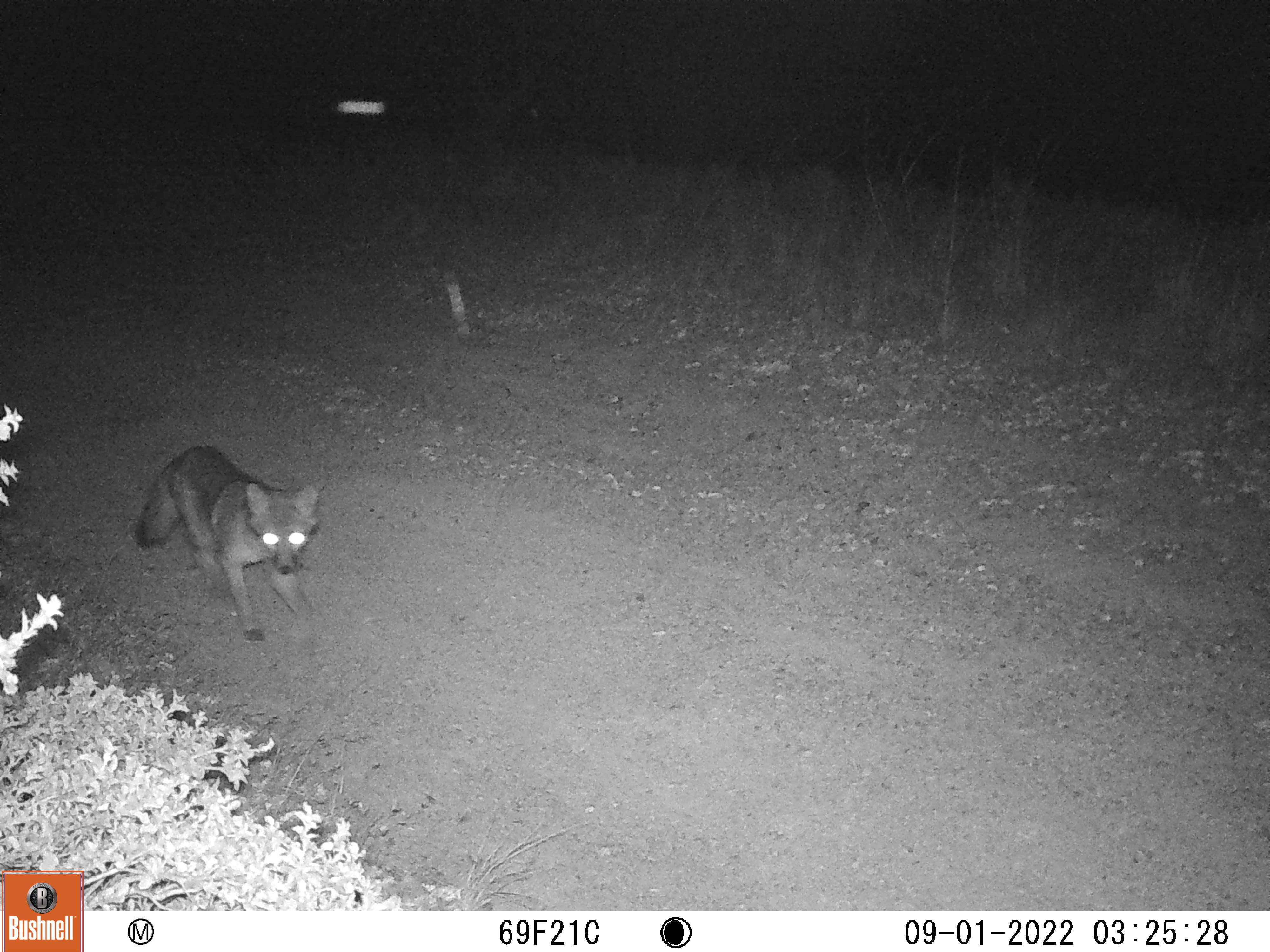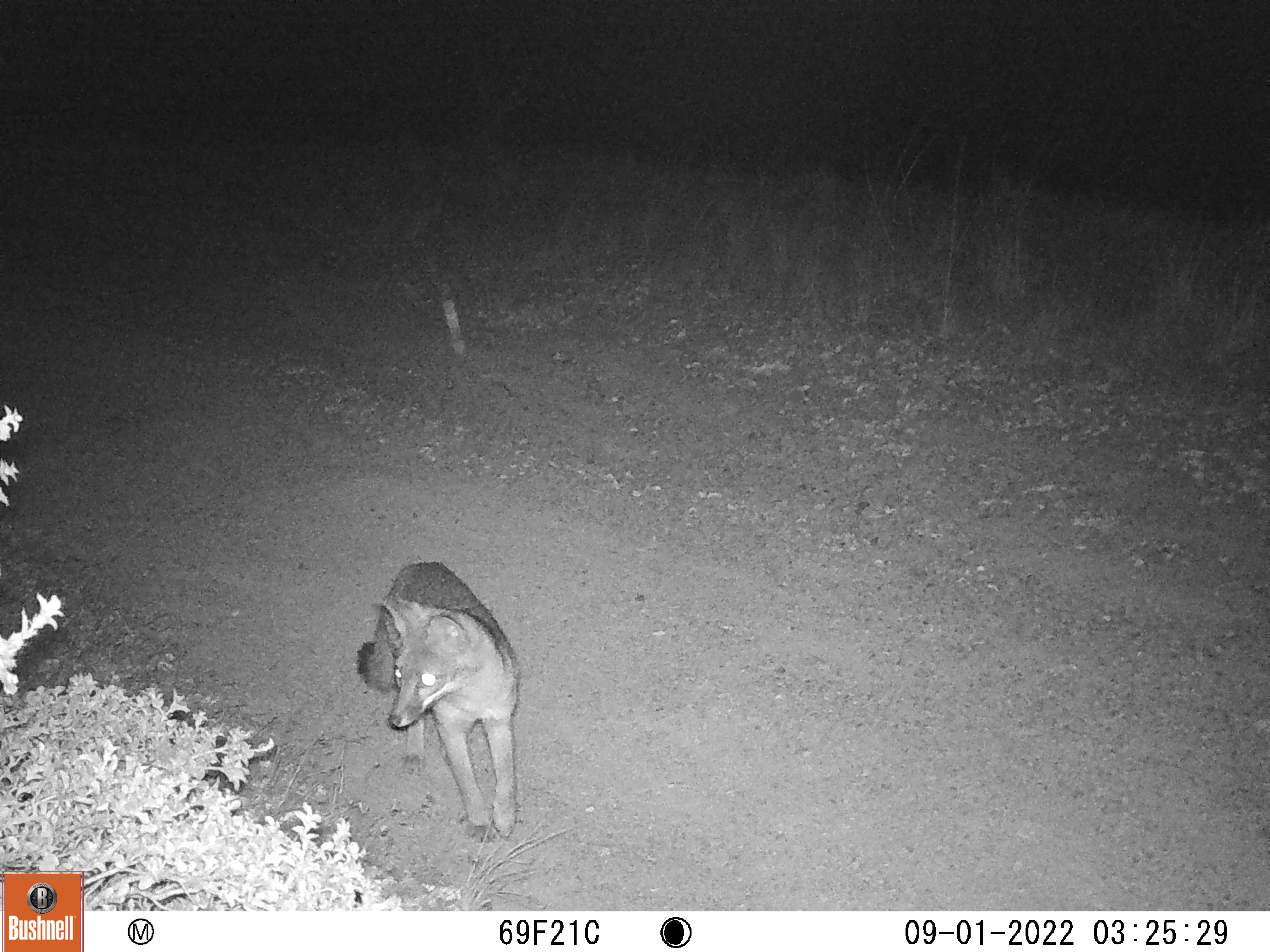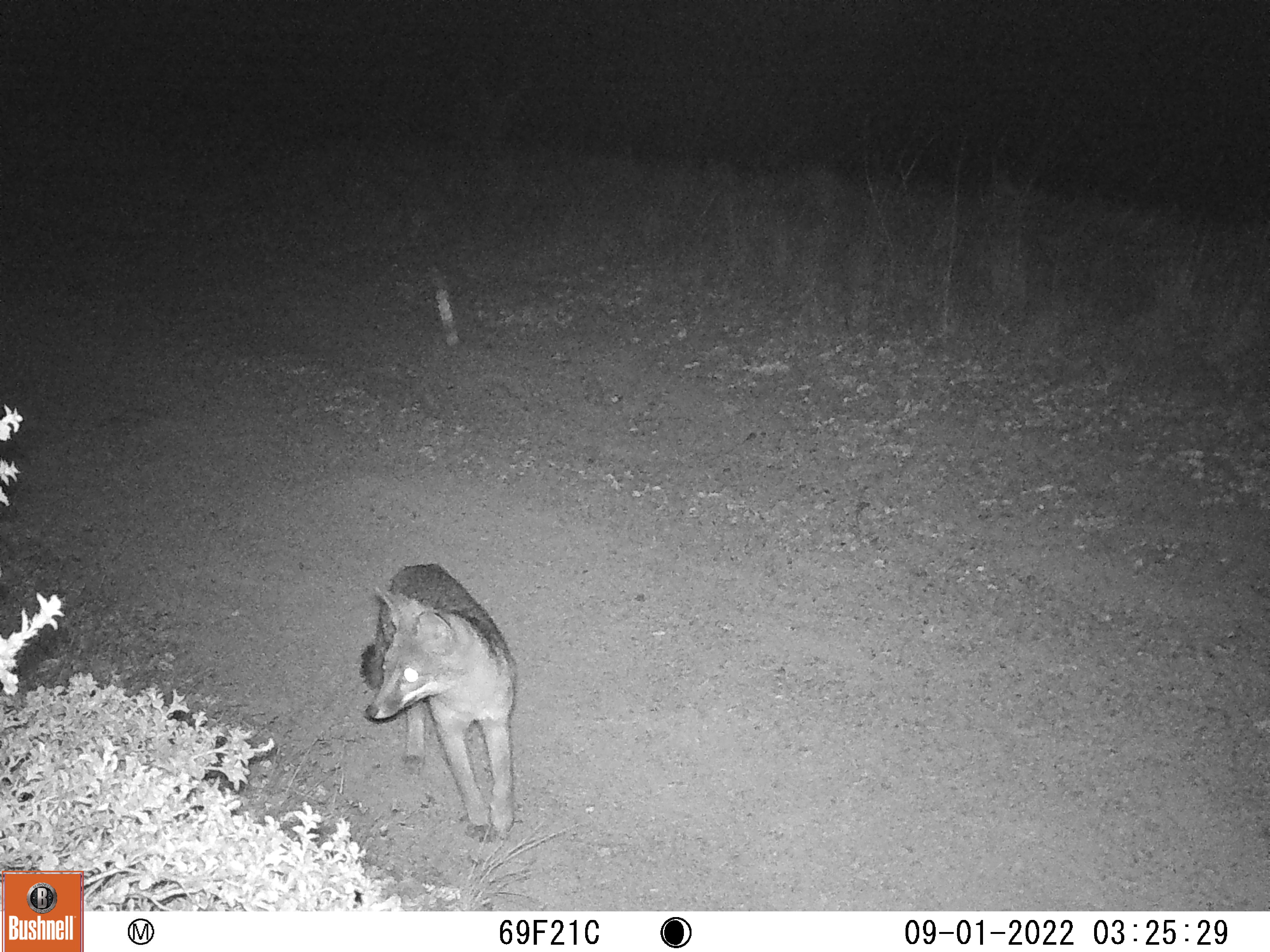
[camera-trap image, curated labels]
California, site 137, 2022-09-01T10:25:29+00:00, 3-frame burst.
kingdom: Animalia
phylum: Chordata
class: Mammalia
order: Carnivora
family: Canidae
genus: Urocyon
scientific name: Urocyon cinereoargenteus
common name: gray fox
Gray fox (Urocyon cinereoargenteus).